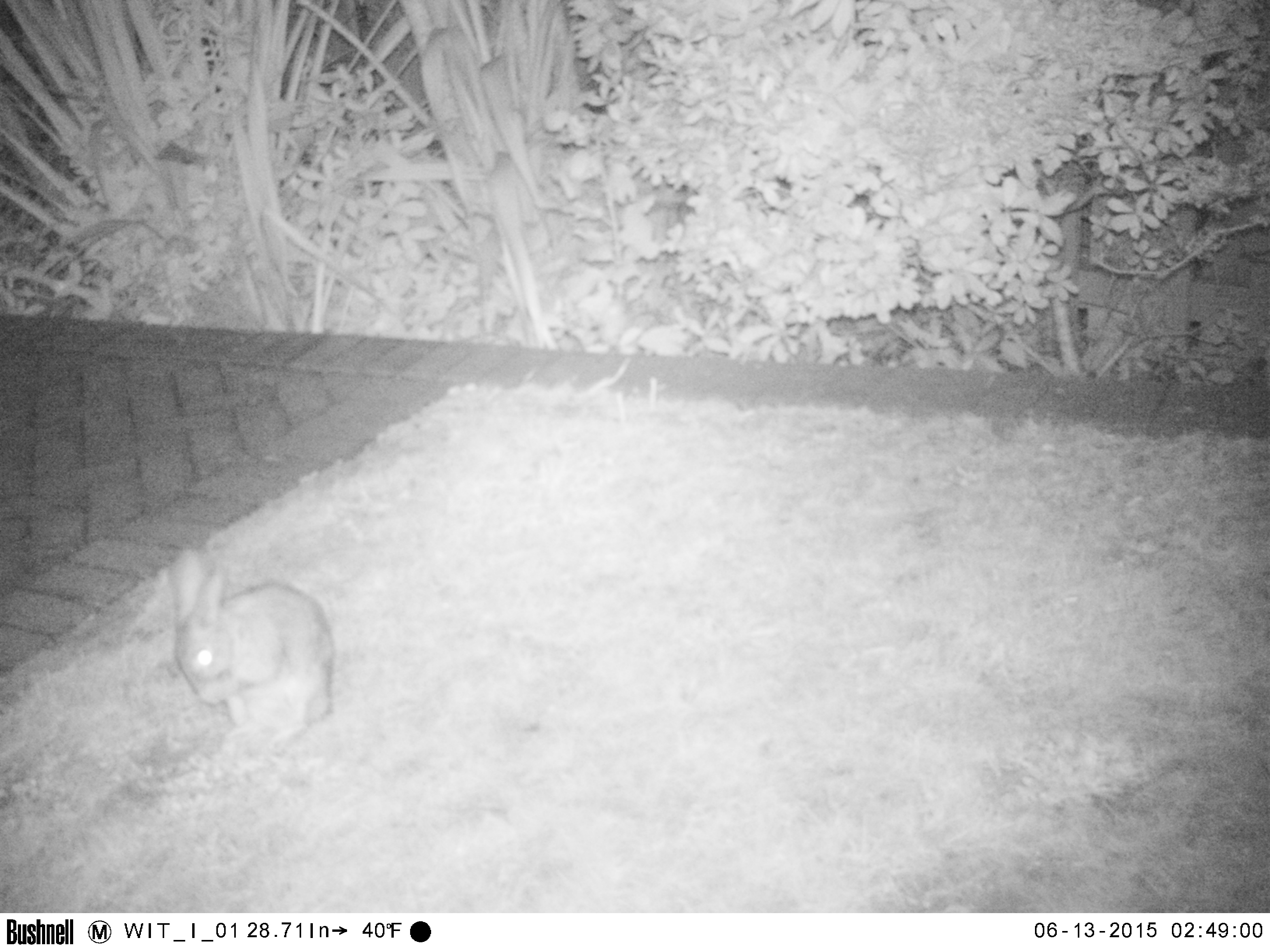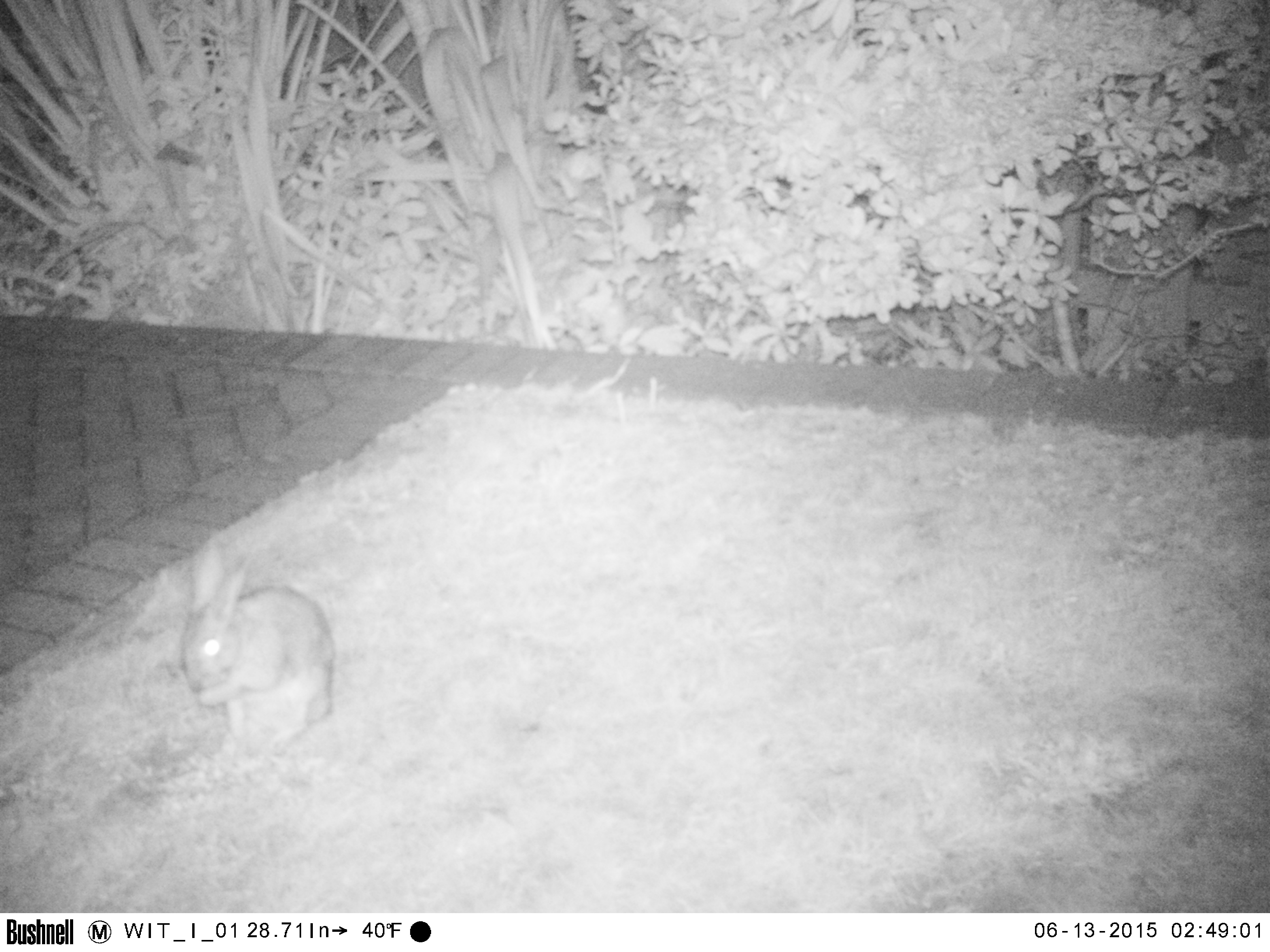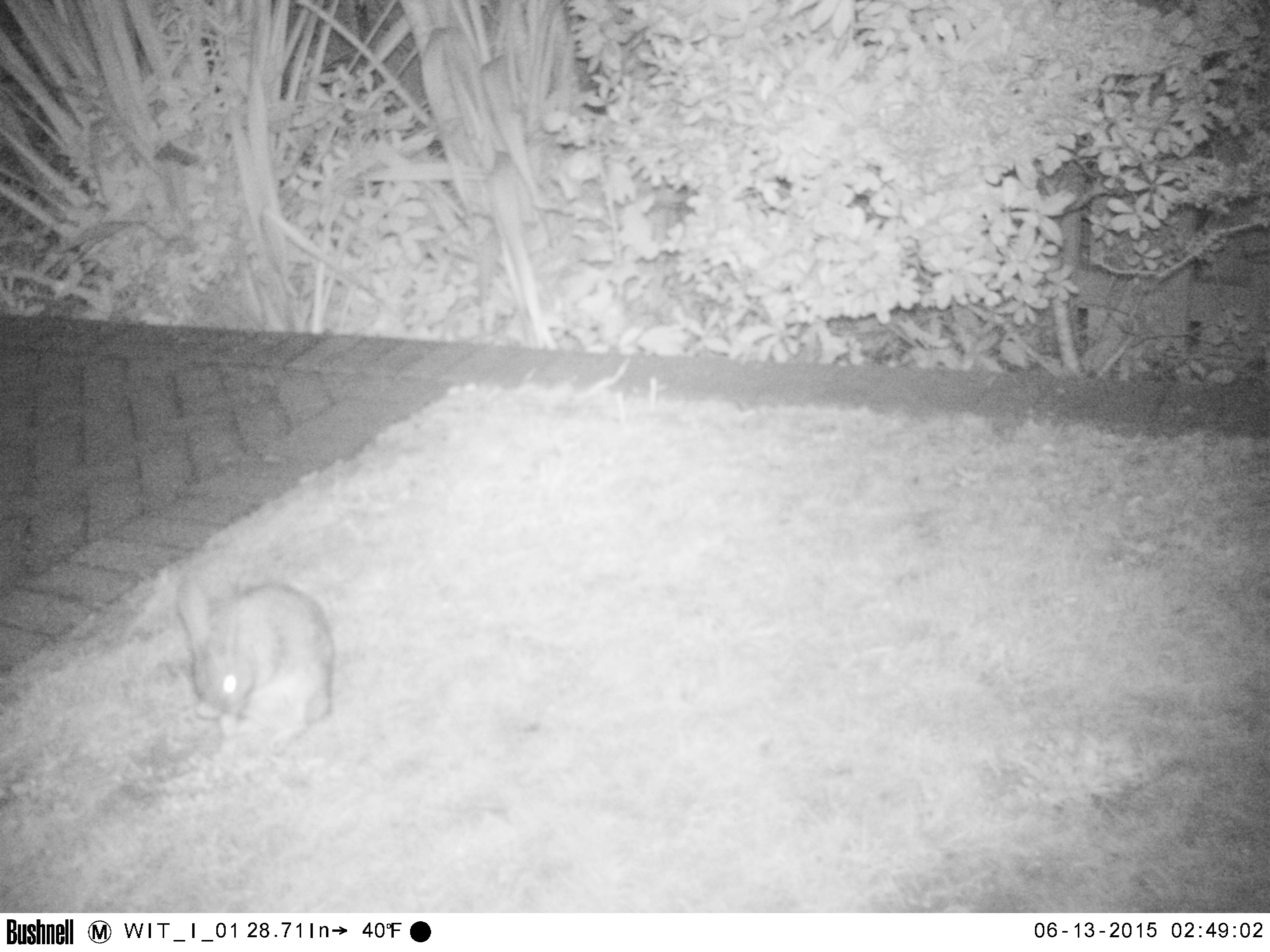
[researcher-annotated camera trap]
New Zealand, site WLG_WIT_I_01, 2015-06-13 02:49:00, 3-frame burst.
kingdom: Animalia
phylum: Chordata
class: Mammalia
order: Lagomorpha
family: Leporidae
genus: Oryctolagus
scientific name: Oryctolagus cuniculus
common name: european rabbit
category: rabbit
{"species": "rabbit (european rabbit) (Oryctolagus cuniculus)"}